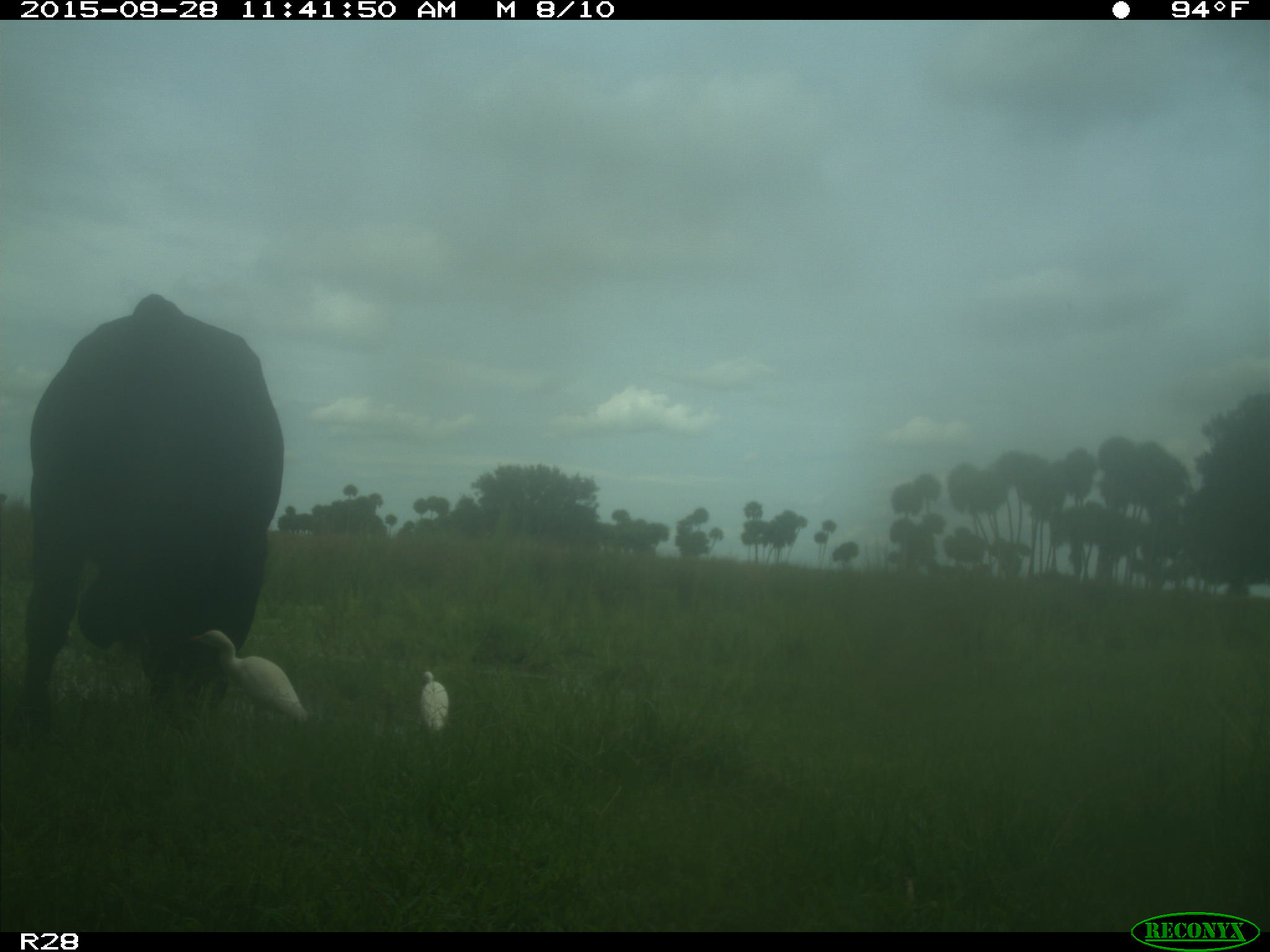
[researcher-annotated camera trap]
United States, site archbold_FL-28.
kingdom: Animalia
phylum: Chordata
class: Mammalia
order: Artiodactyla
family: Bovidae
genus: Bos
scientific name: Bos taurus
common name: domestic cow